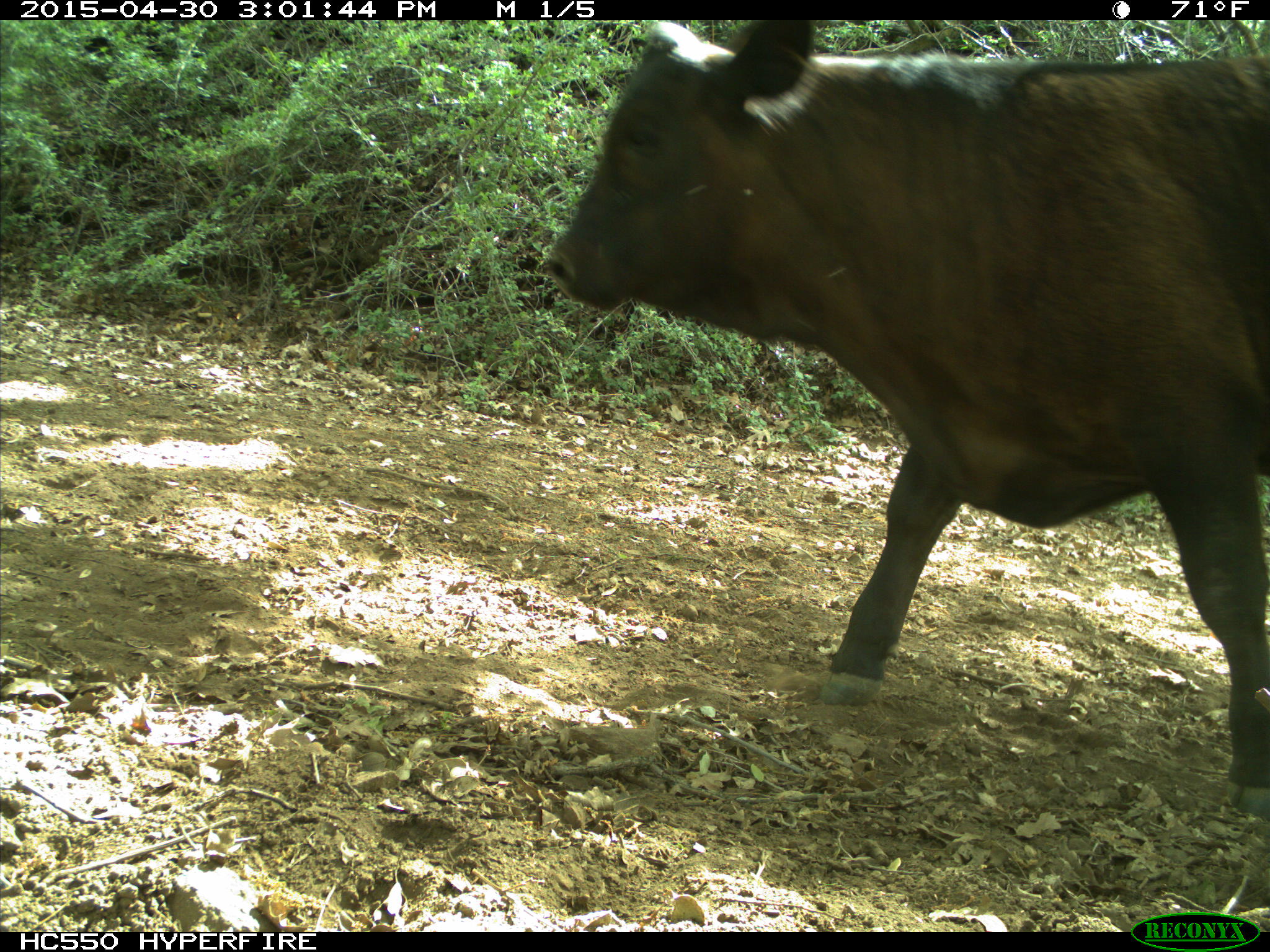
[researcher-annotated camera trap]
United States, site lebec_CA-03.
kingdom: Animalia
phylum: Chordata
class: Mammalia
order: Artiodactyla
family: Bovidae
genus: Bos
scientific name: Bos taurus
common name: domestic cow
Bos taurus (domestic cow).